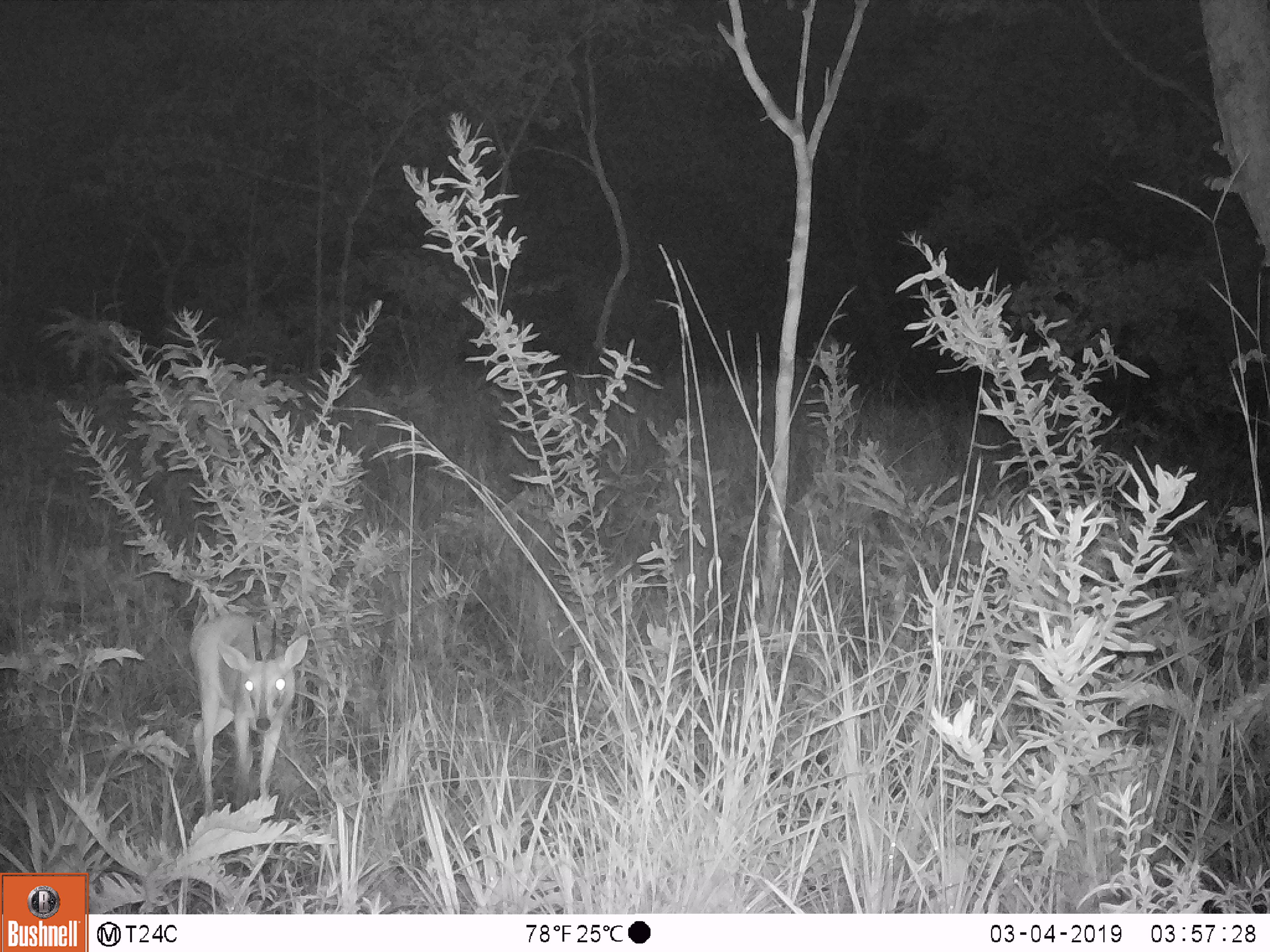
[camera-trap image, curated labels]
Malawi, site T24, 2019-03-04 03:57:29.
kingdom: Animalia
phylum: Chordata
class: Mammalia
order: Artiodactyla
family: Bovidae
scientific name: Antilopinae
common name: small antelope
Small antelope (Antilopinae), count 1.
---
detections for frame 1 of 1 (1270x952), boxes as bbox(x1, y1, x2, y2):
small antelope: bbox(153, 597, 319, 834)